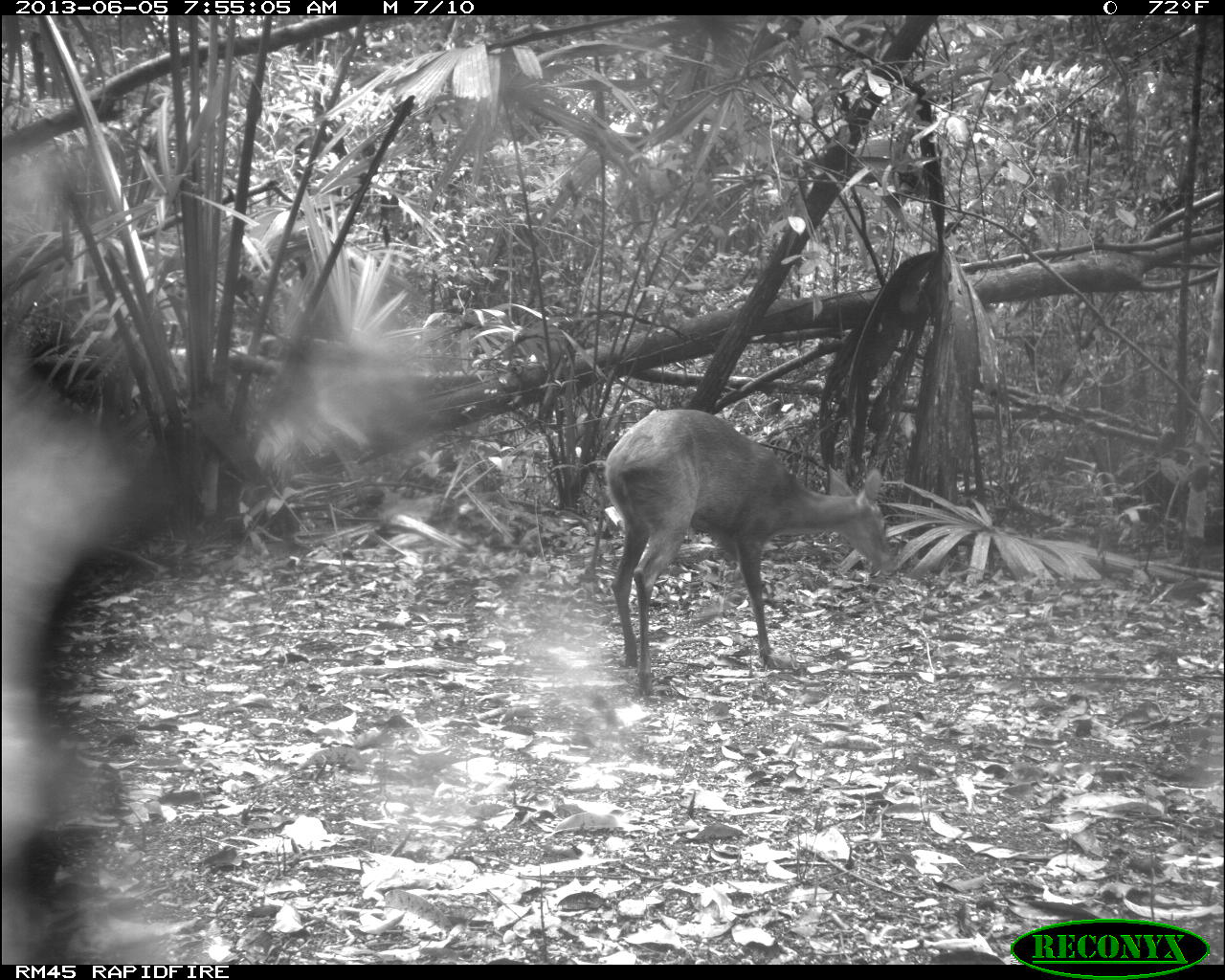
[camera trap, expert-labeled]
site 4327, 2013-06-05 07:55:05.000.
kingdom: Animalia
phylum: Chordata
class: Mammalia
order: Artiodactyla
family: Cervidae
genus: Mazama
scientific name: Mazama temama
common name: central american red brocket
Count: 1.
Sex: female.